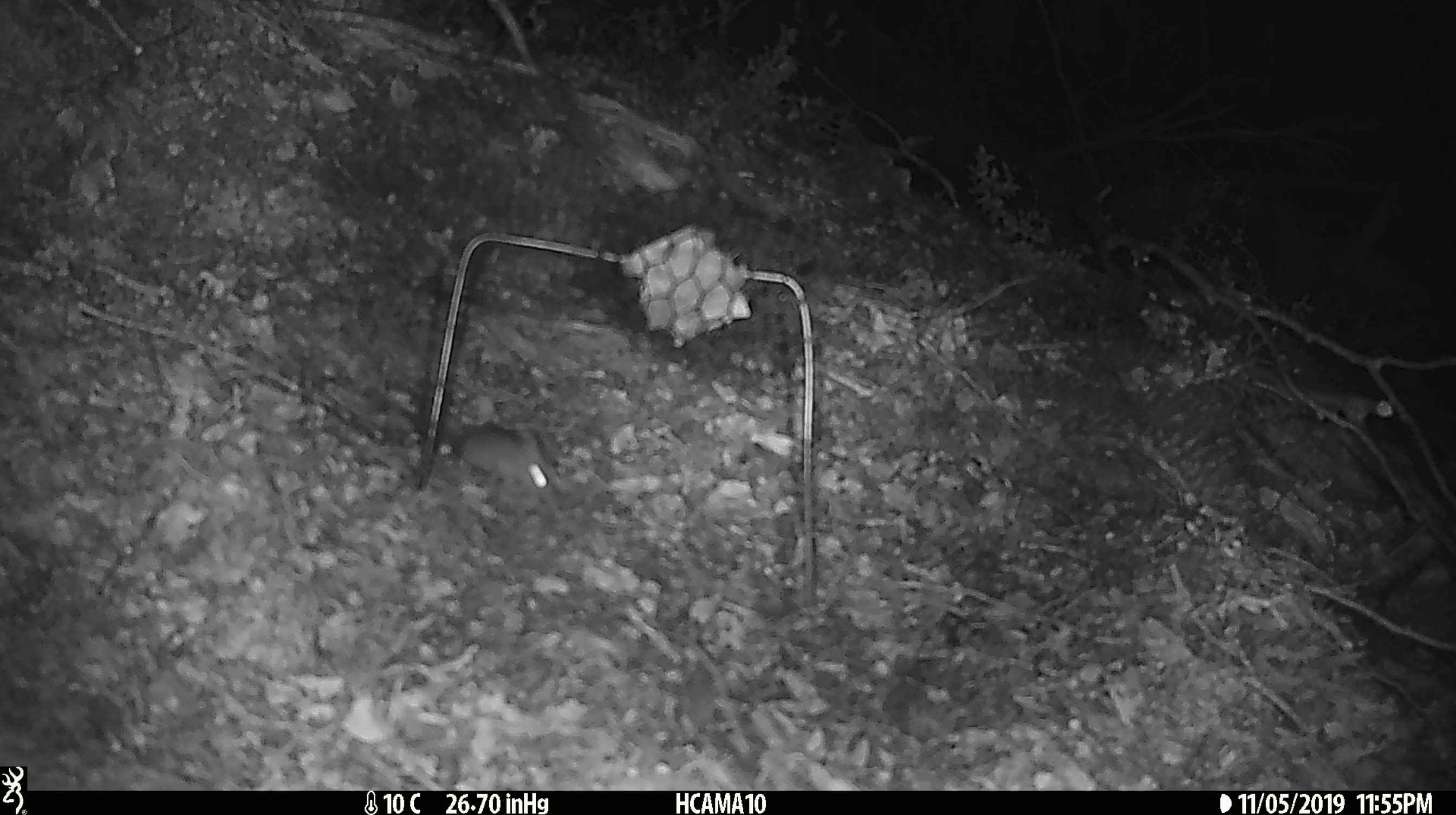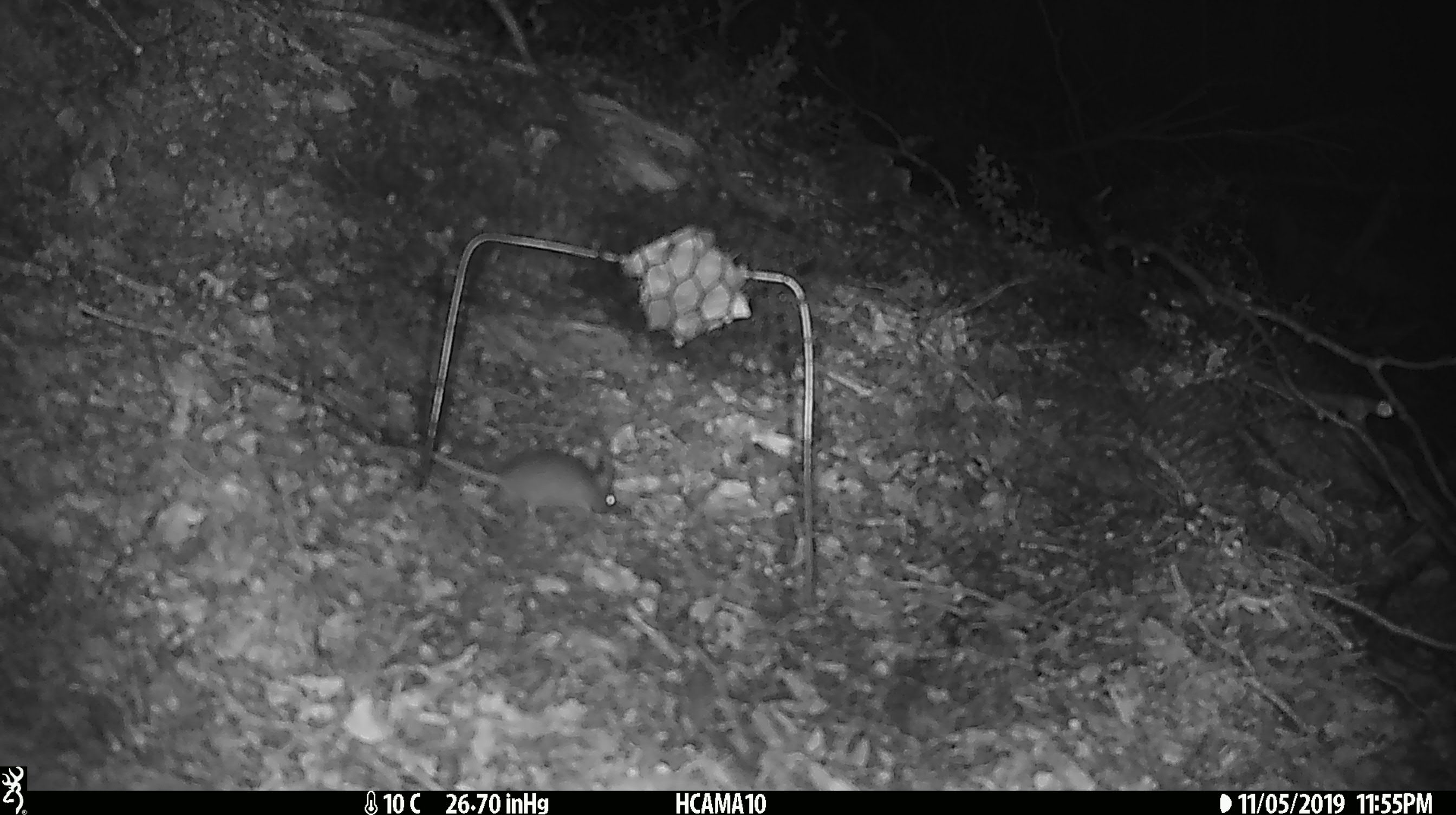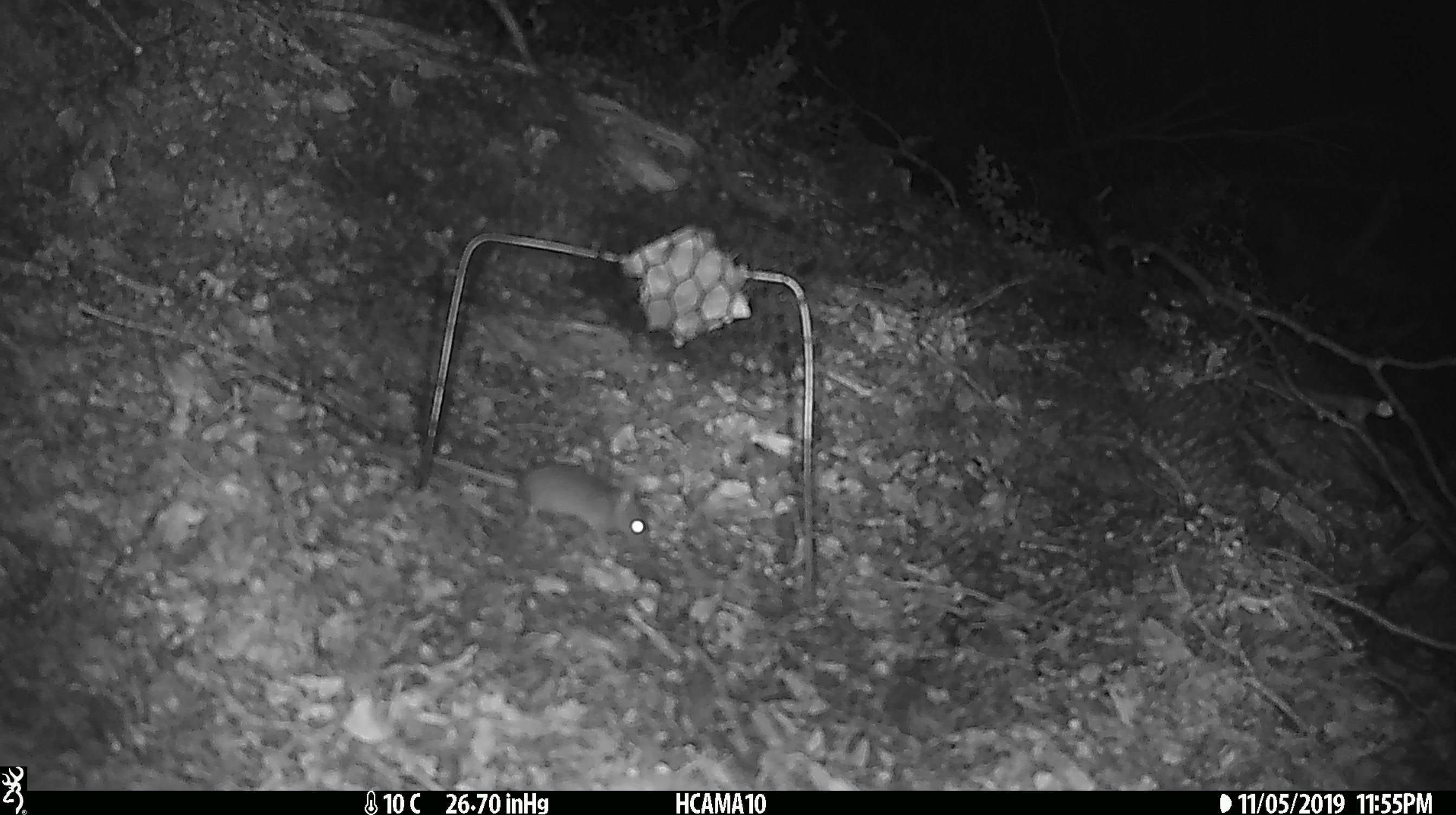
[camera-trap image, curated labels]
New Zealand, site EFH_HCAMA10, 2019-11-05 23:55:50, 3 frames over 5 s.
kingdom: Animalia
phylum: Chordata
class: Mammalia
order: Rodentia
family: Muridae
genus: Mus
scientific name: Mus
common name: mouse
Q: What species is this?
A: Mouse (Mus).